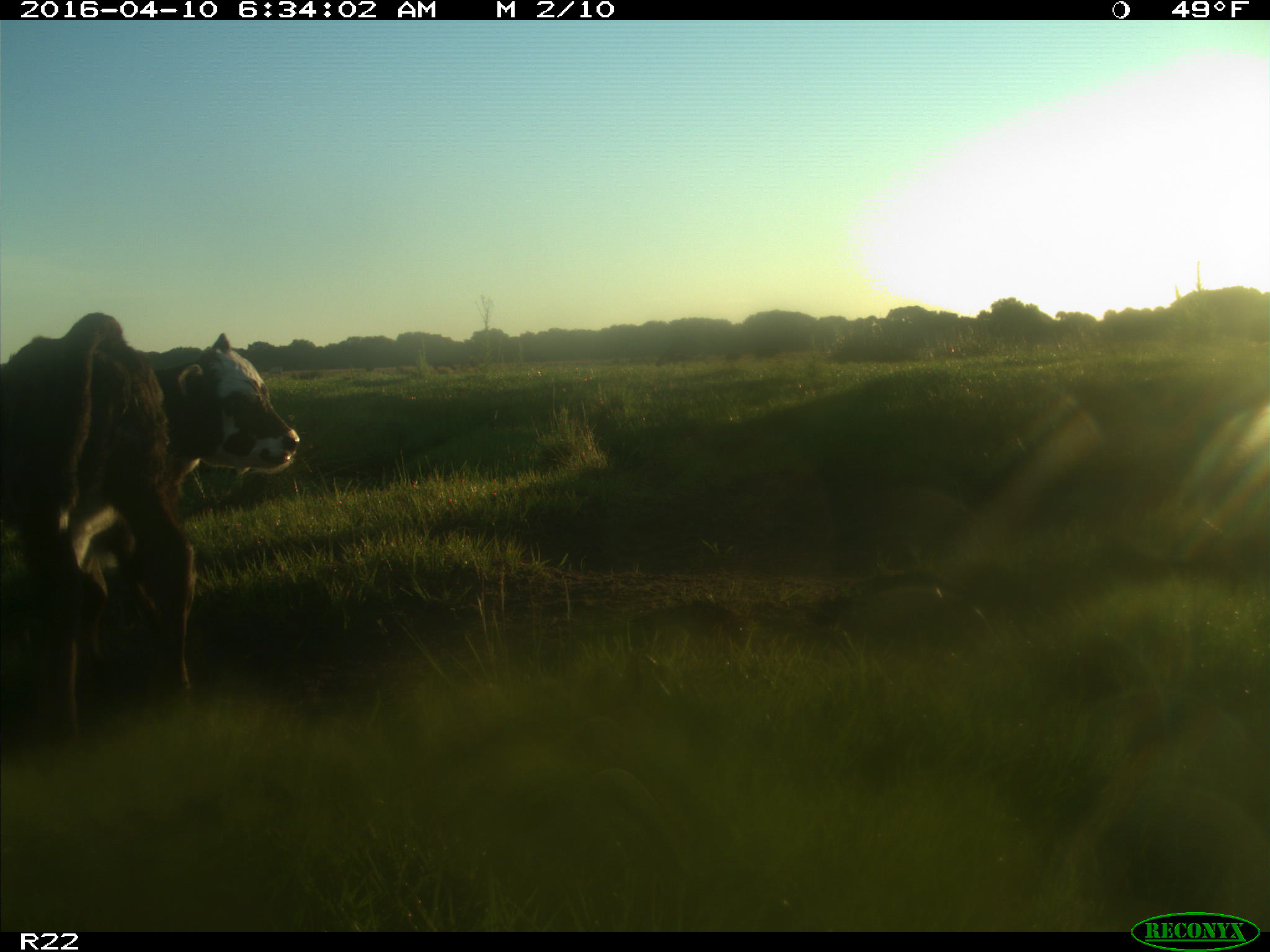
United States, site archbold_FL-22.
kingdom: Animalia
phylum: Chordata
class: Mammalia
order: Artiodactyla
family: Bovidae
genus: Bos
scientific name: Bos taurus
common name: domestic cow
Bos taurus (domestic cow).